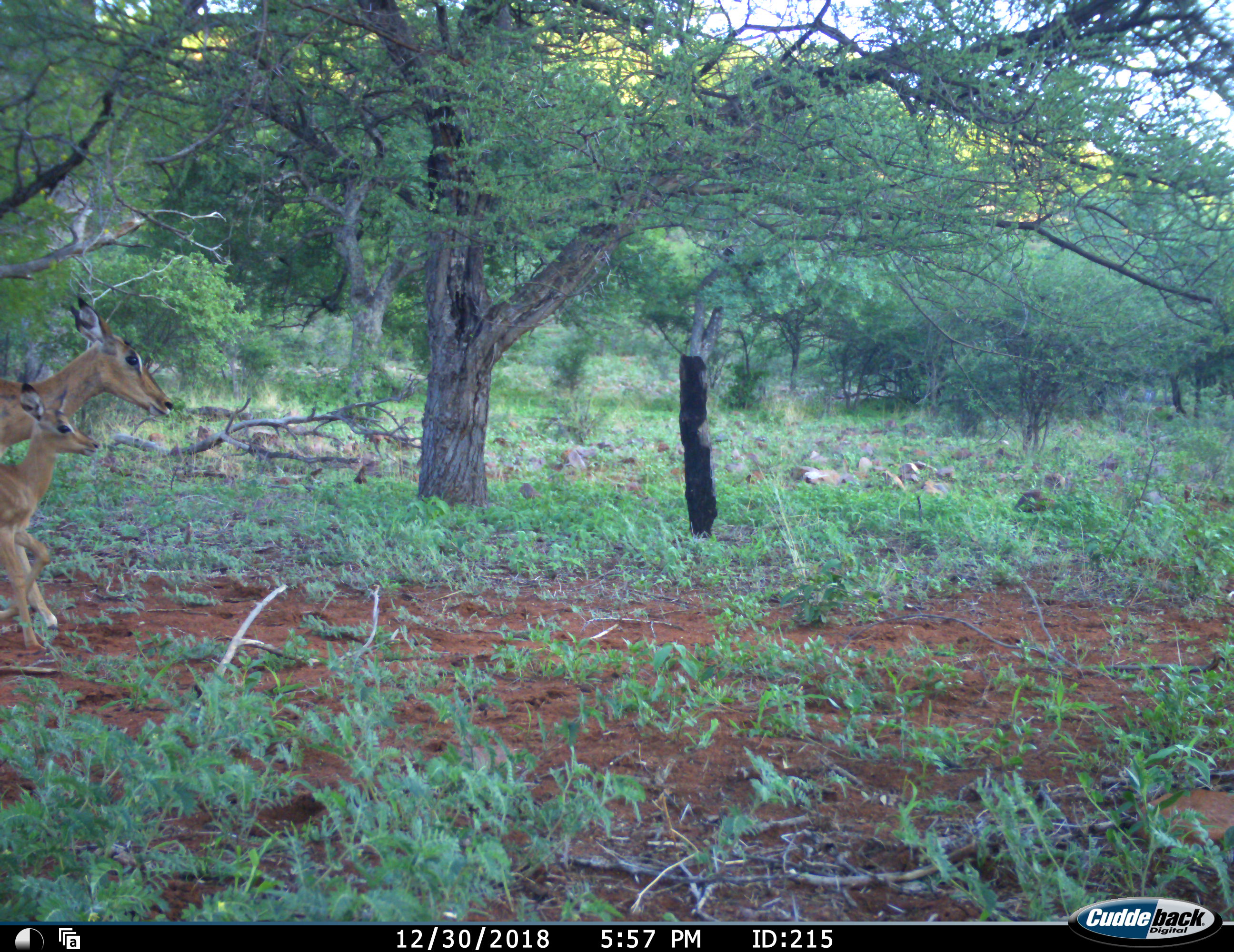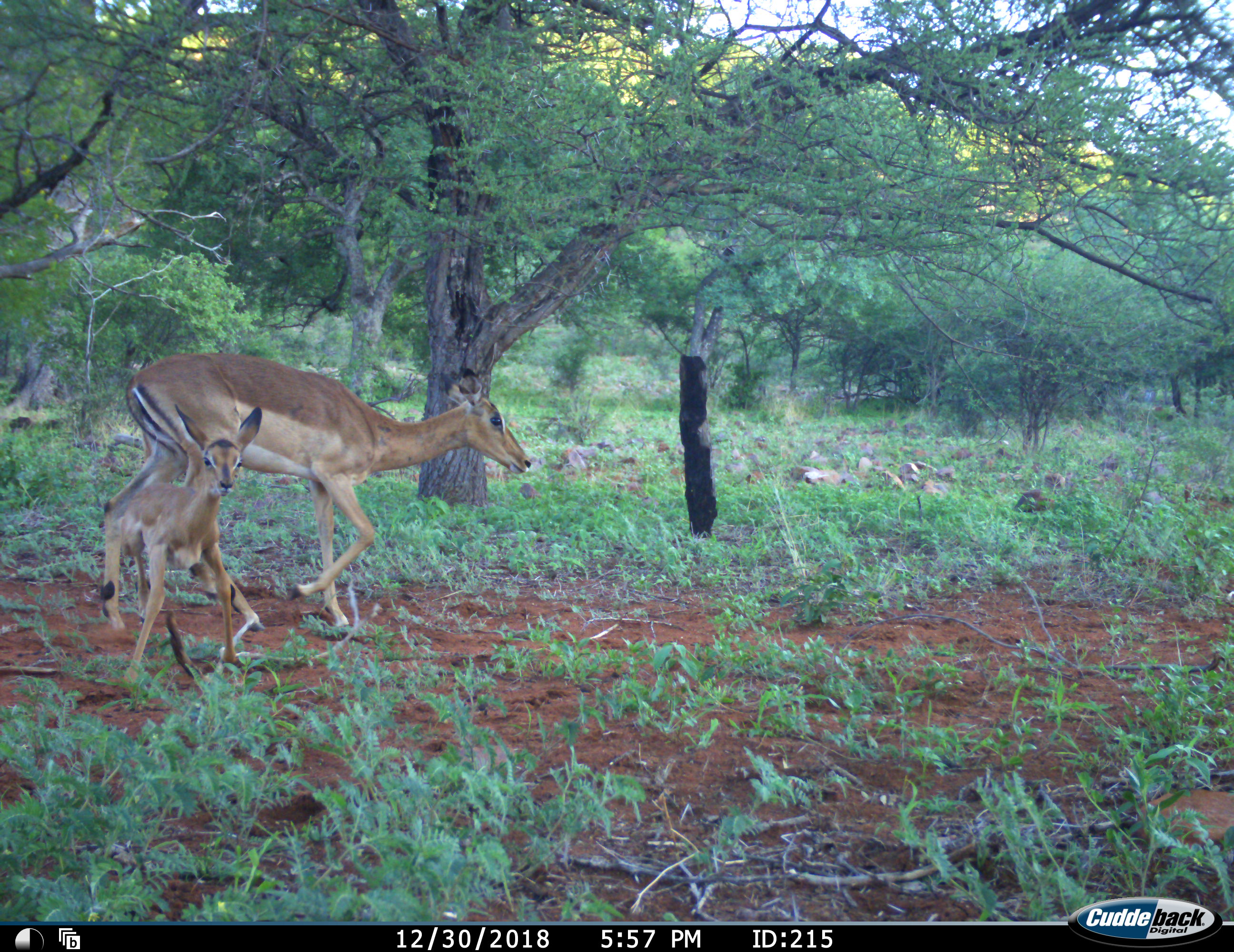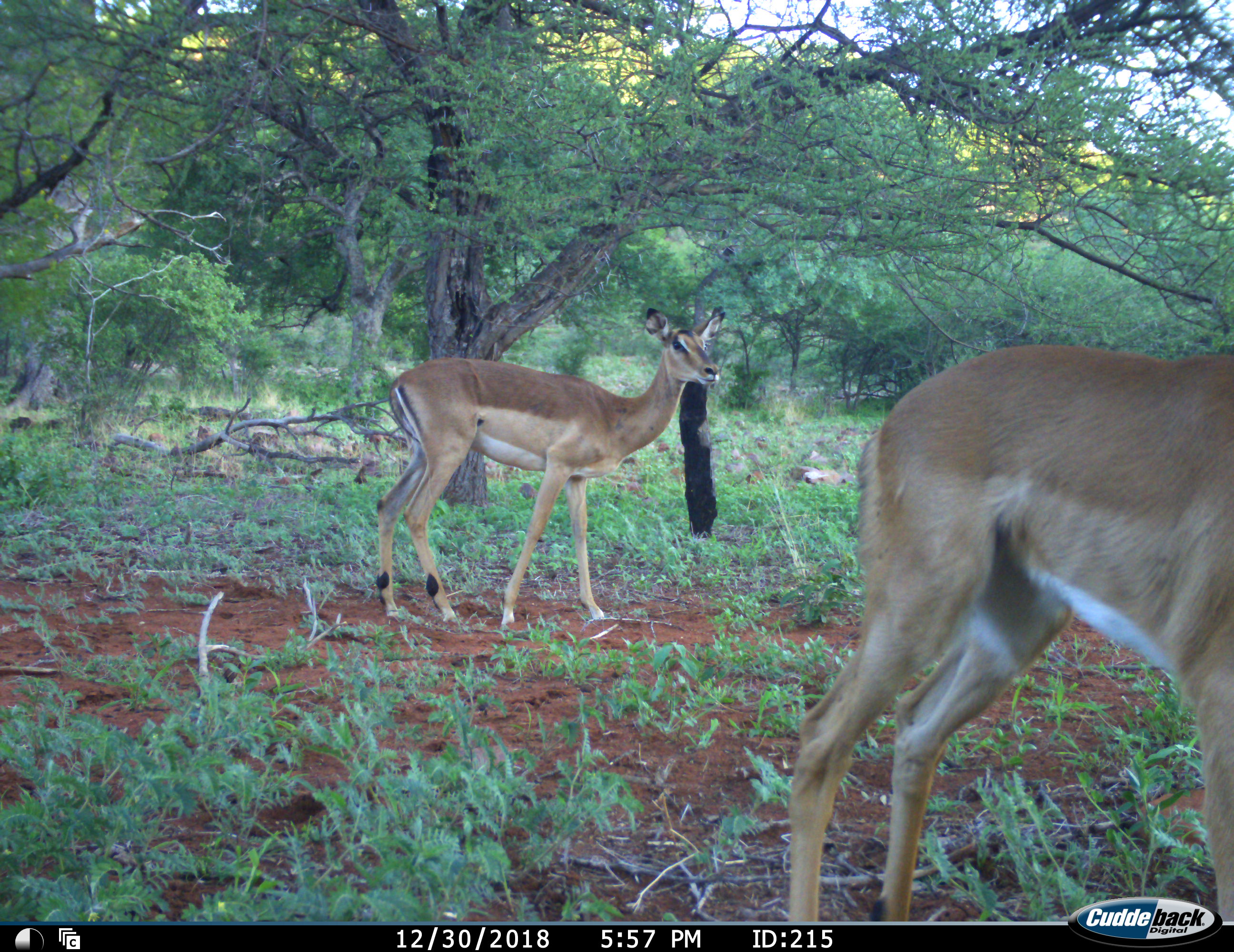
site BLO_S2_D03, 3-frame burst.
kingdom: Animalia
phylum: Chordata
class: Mammalia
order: Artiodactyla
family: Bovidae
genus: Aepyceros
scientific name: Aepyceros melampus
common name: impala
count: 2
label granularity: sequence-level